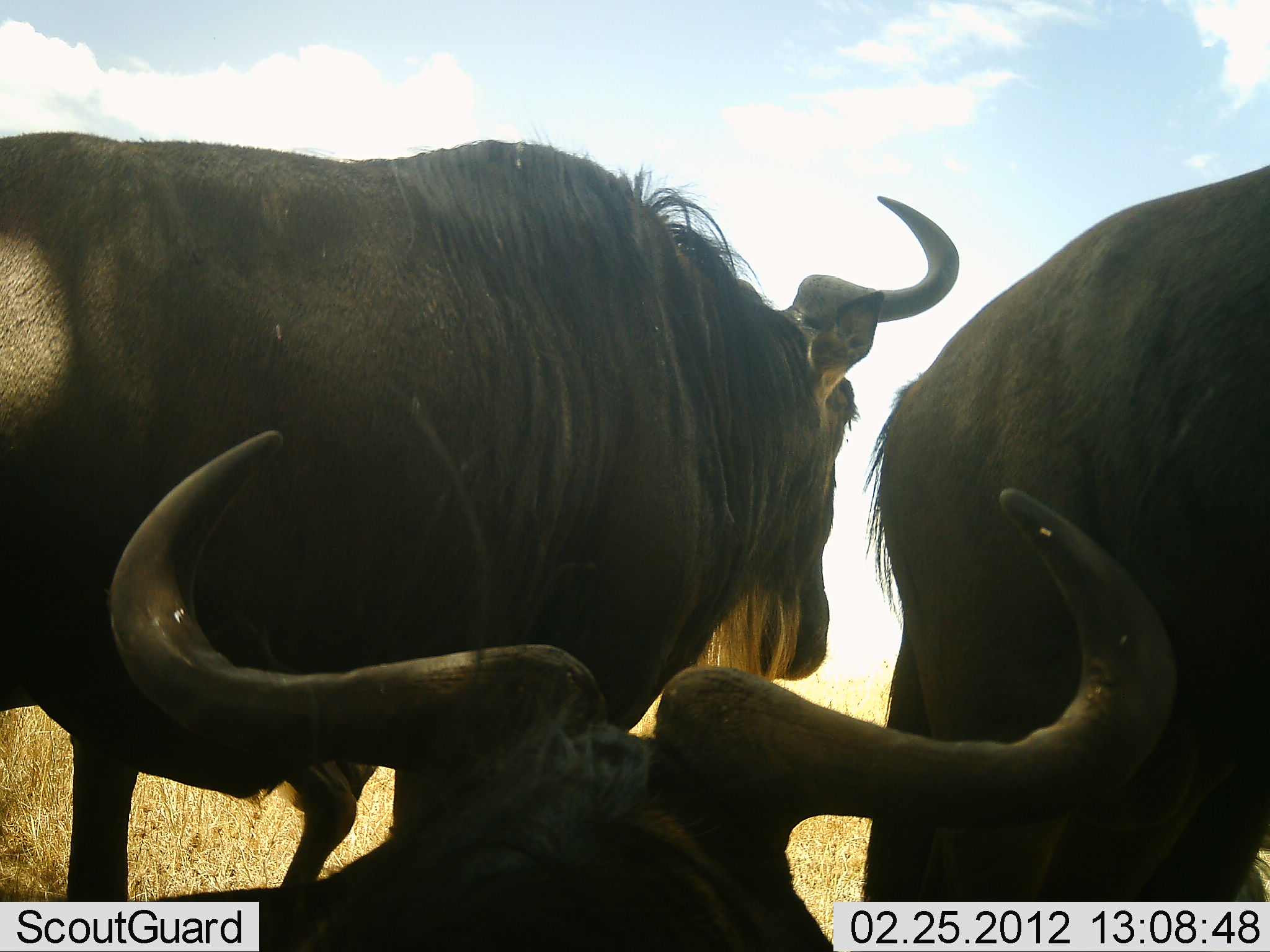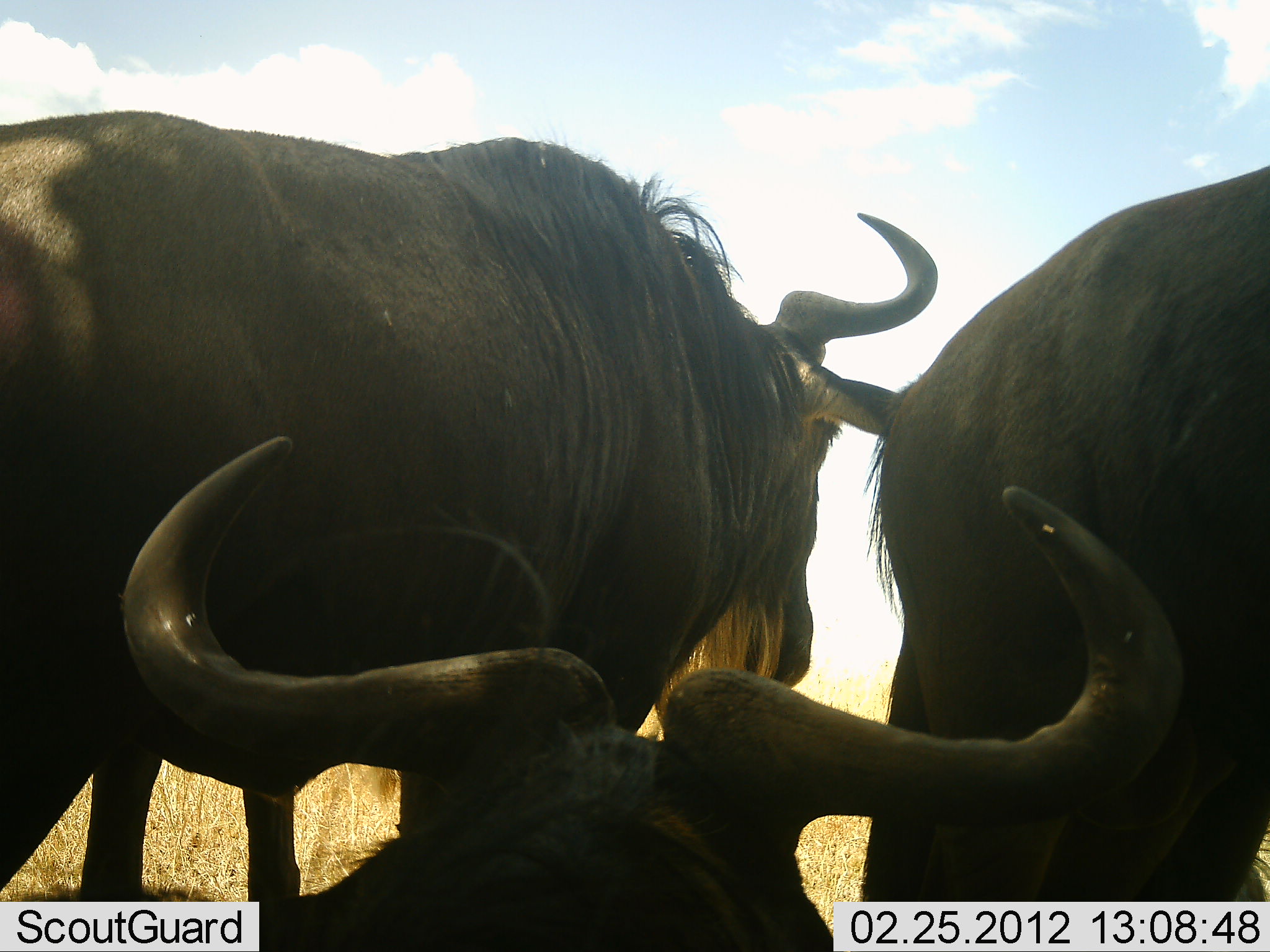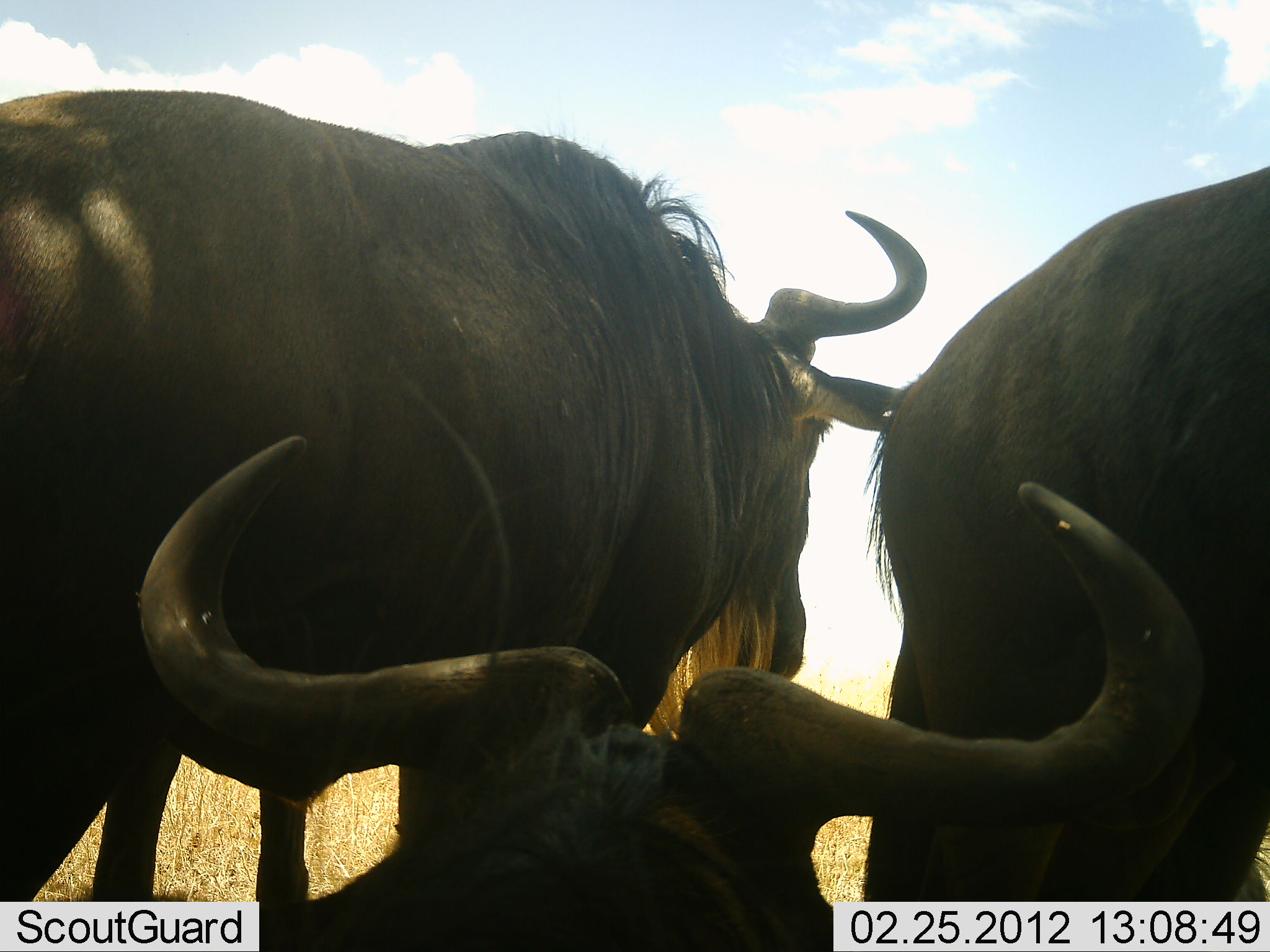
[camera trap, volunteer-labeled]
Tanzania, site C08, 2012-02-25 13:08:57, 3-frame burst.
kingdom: Animalia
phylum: Chordata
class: Mammalia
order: Artiodactyla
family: Bovidae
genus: Connochaetes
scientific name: Connochaetes taurinus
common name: blue wildebeest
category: wildebeest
Wildebeest (blue wildebeest) (Connochaetes taurinus), count 3. Behavior (volunteer vote fractions): standing 77%, resting 62%, moving 8%, interacting 0%. Young present (vote fraction): 0%. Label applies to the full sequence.